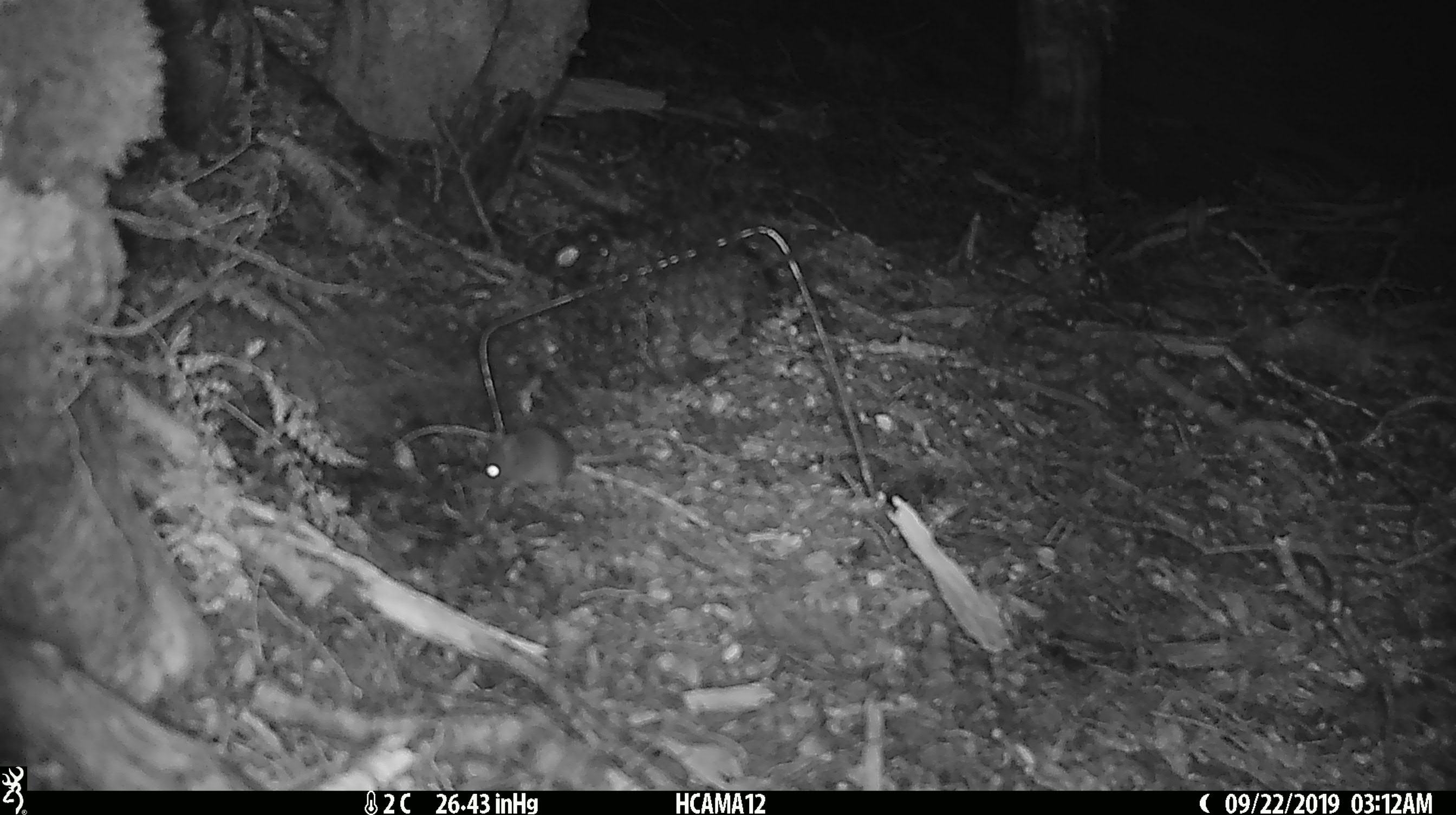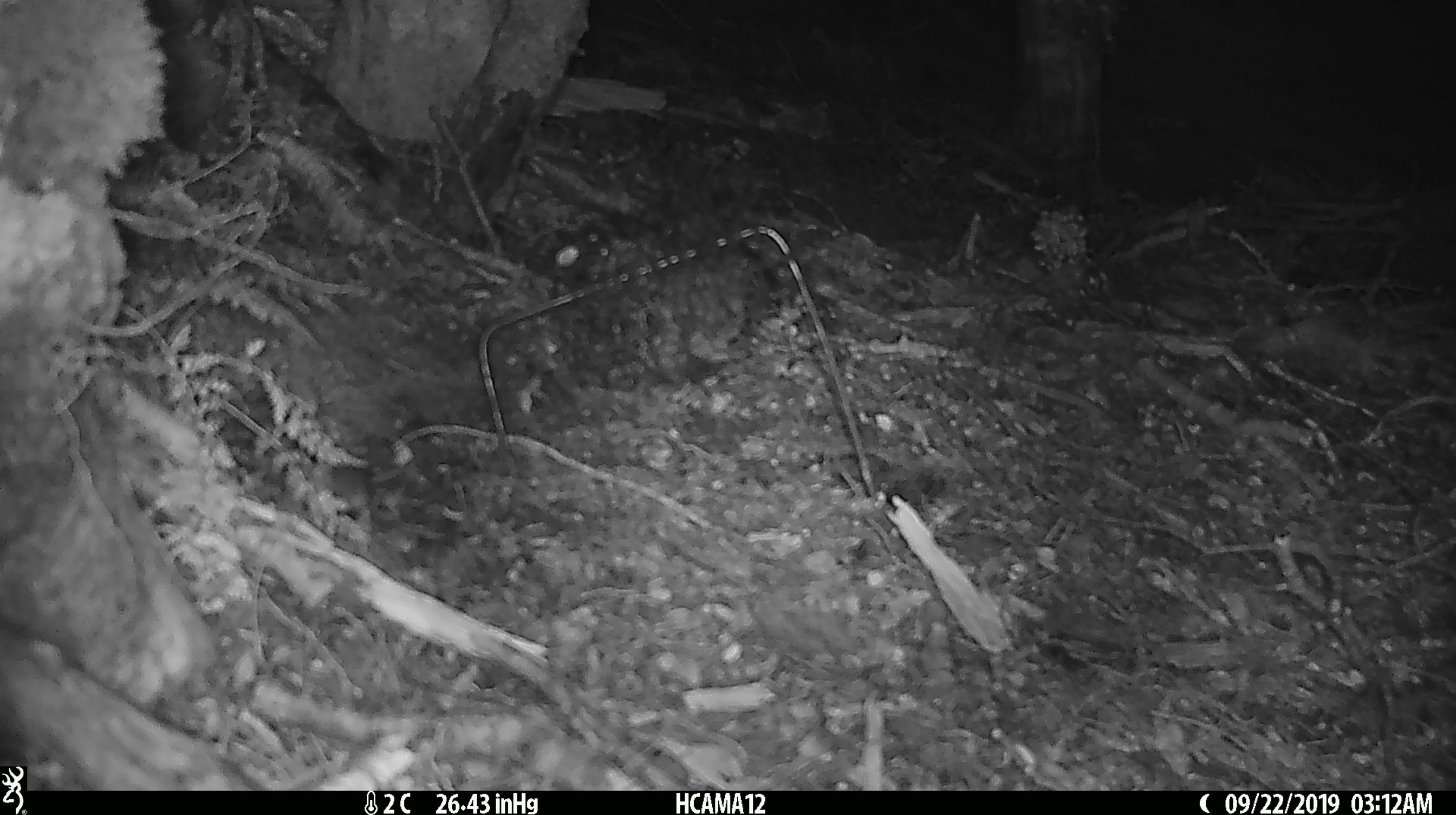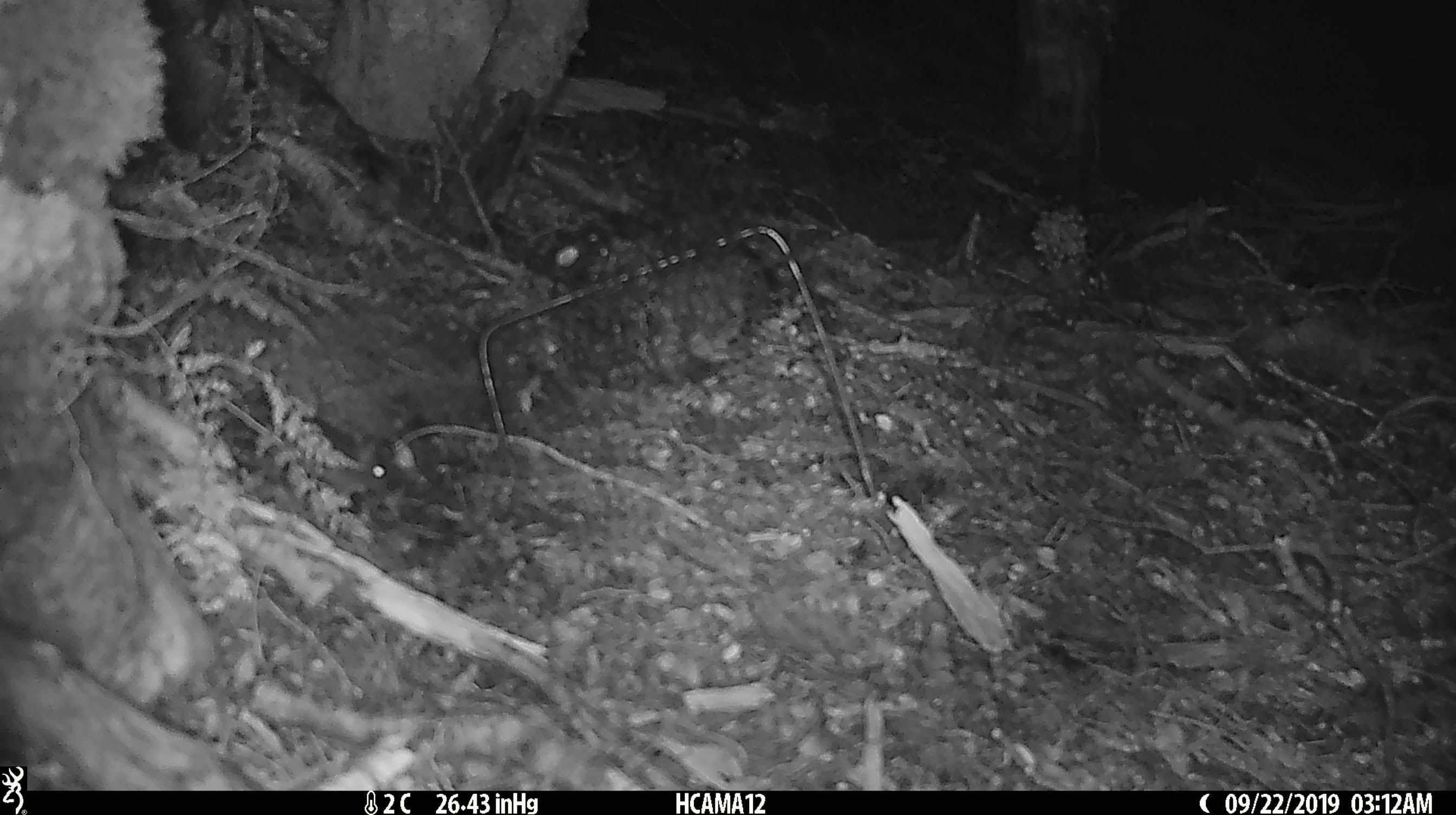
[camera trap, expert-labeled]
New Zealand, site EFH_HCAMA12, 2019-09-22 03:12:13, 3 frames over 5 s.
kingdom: Animalia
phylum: Chordata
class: Mammalia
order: Rodentia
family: Muridae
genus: Mus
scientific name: Mus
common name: mouse